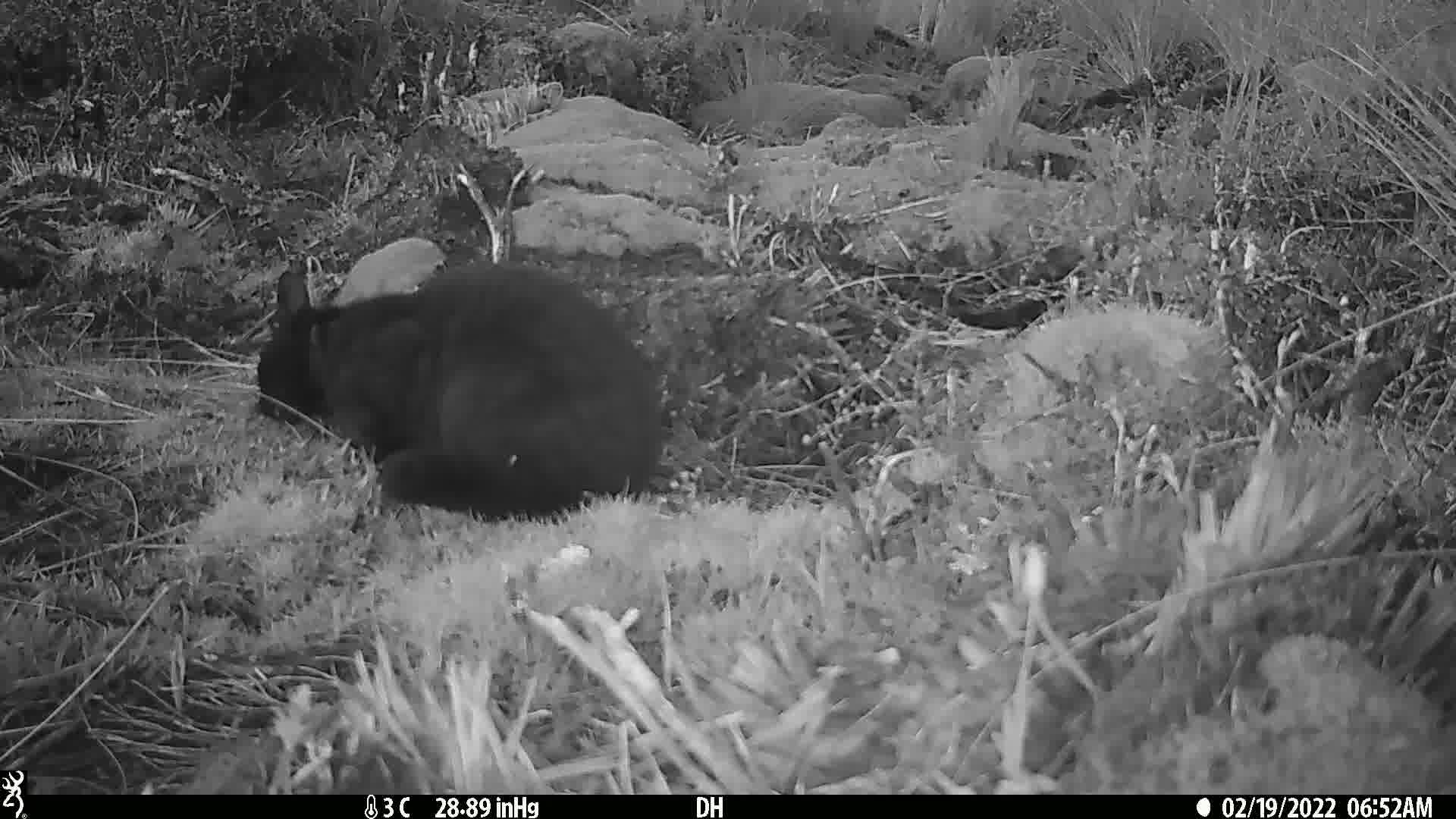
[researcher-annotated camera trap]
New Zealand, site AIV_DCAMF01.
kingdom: Animalia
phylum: Chordata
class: Mammalia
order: Carnivora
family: Felidae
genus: Felis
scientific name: Felis catus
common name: domestic cat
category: cat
Cat (domestic cat) (Felis catus).